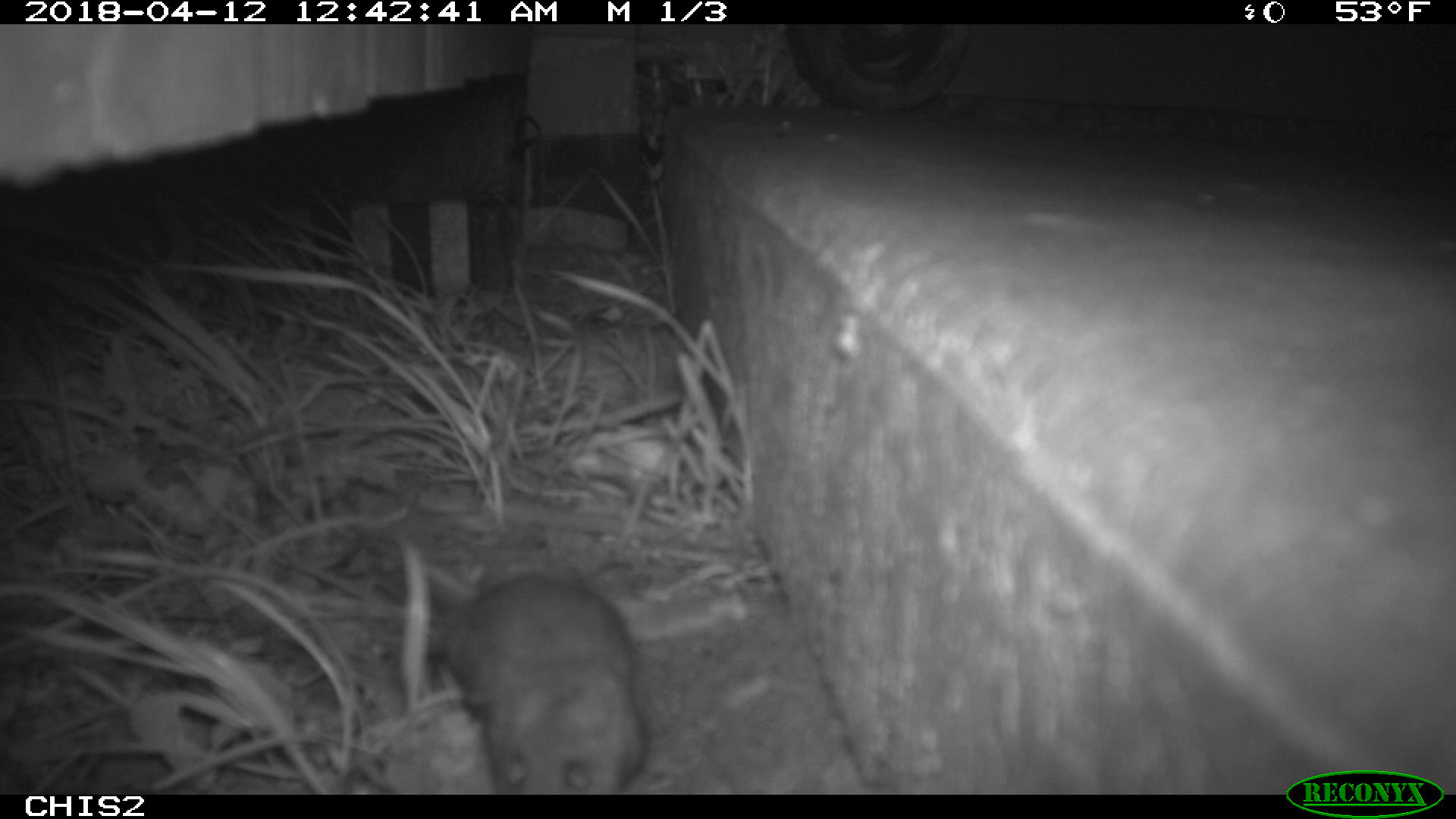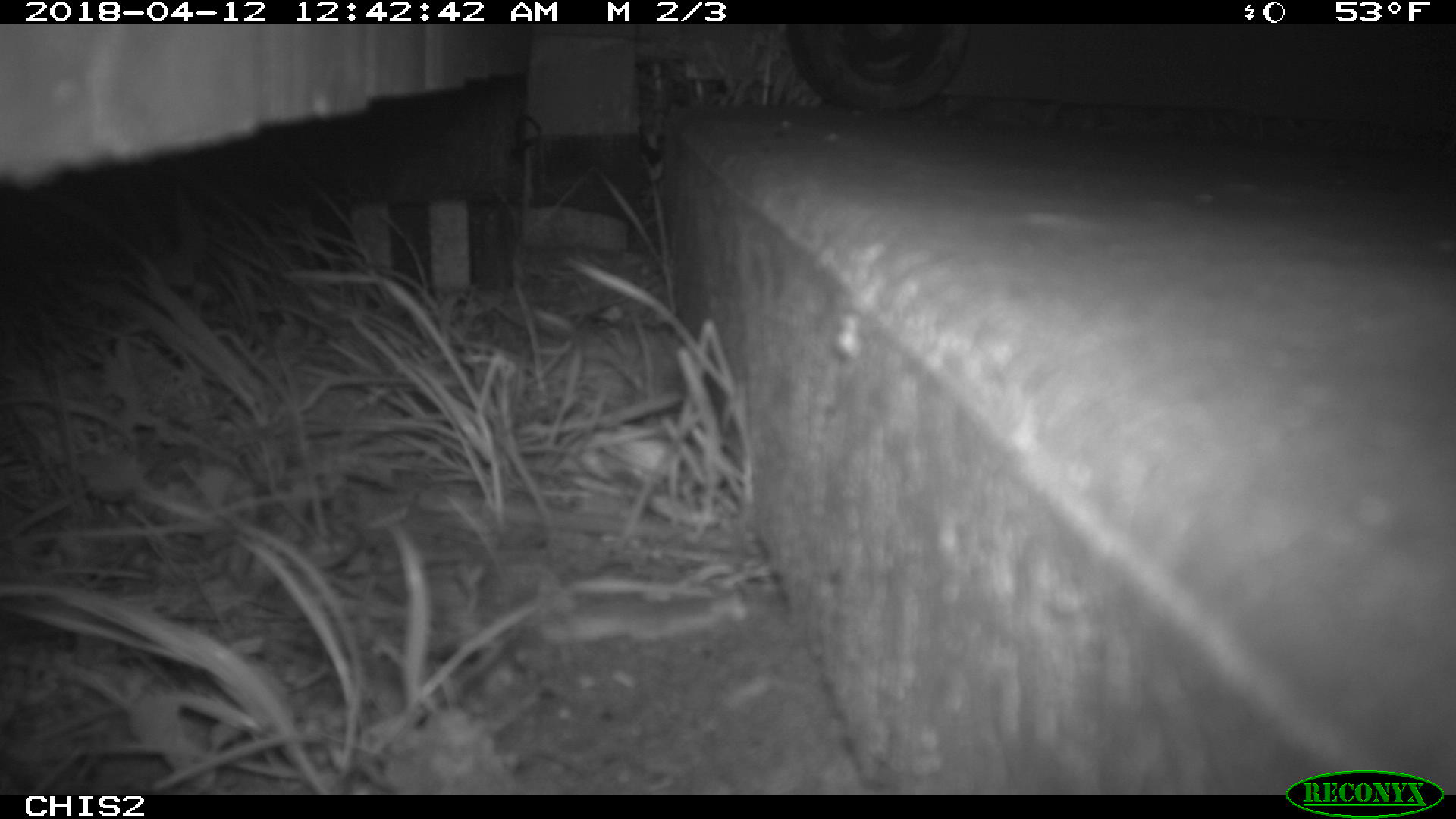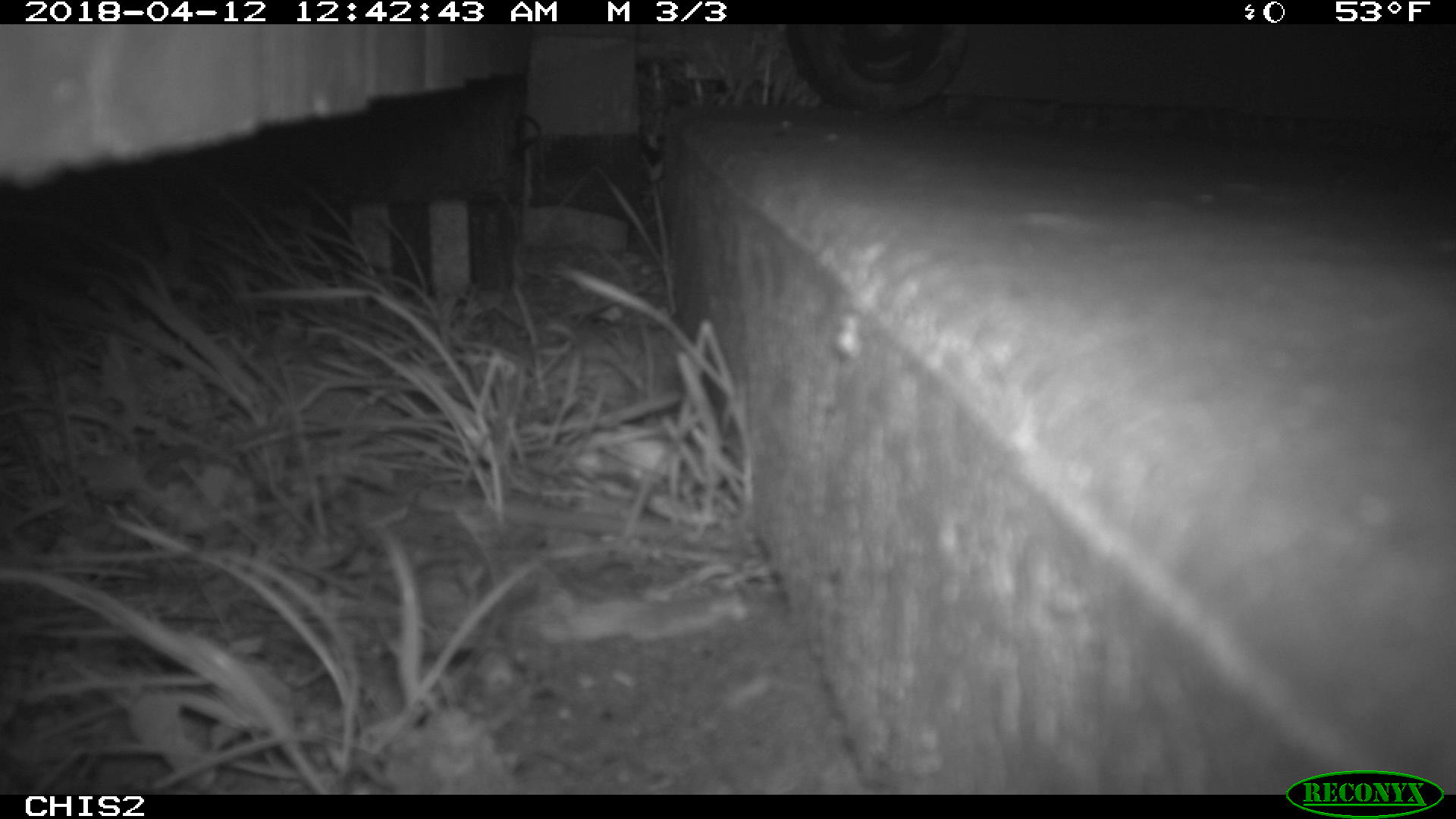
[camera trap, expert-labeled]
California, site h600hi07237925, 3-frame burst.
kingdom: Animalia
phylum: Chordata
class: Mammalia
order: Rodentia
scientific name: Rodentia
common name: rodent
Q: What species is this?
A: Rodent (Rodentia).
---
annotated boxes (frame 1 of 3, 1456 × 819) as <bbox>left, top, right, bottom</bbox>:
rodent: <bbox>441, 571, 640, 795</bbox>